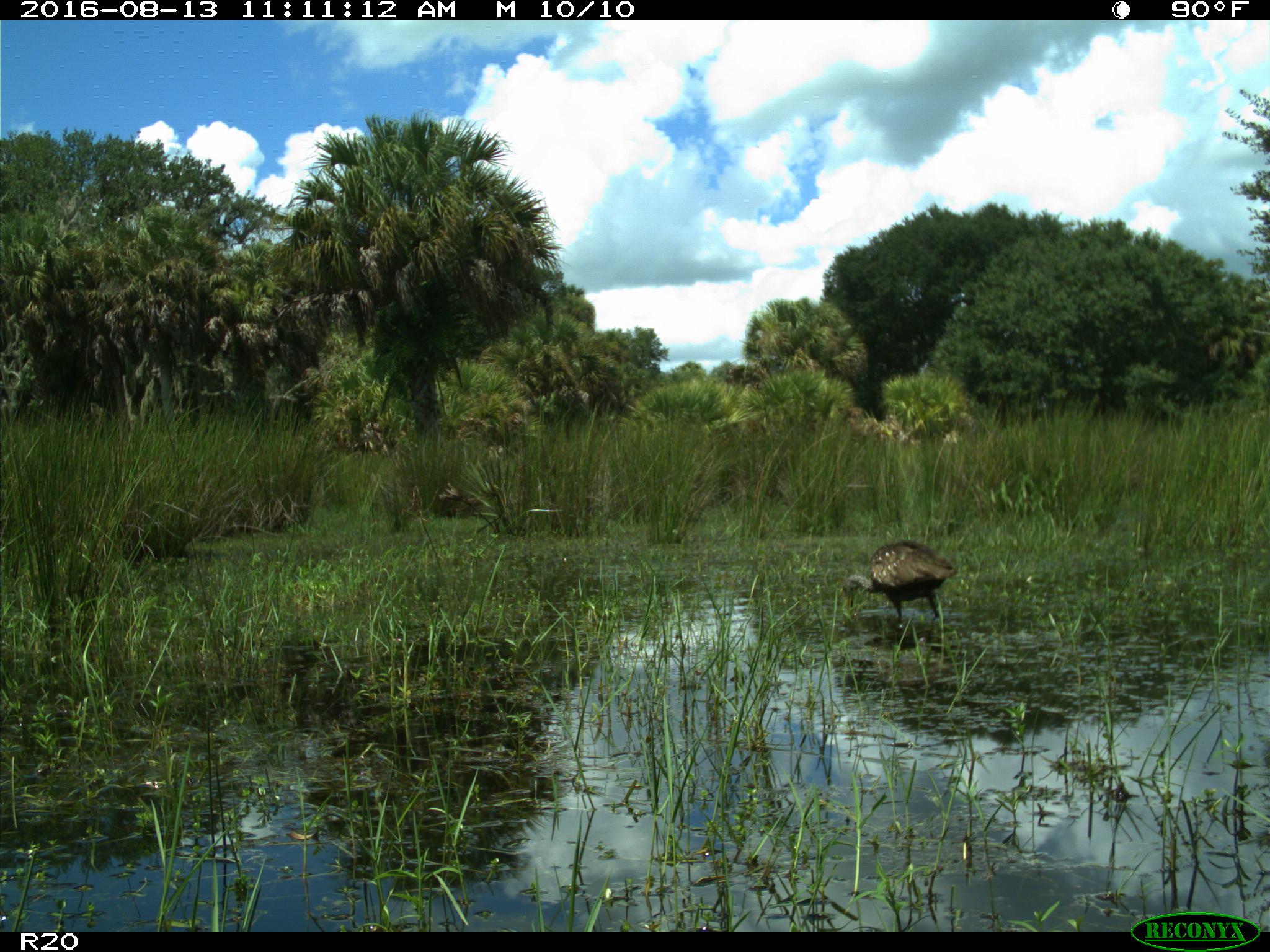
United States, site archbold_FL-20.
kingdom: Animalia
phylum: Chordata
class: Aves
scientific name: Aves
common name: birds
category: unidentified bird